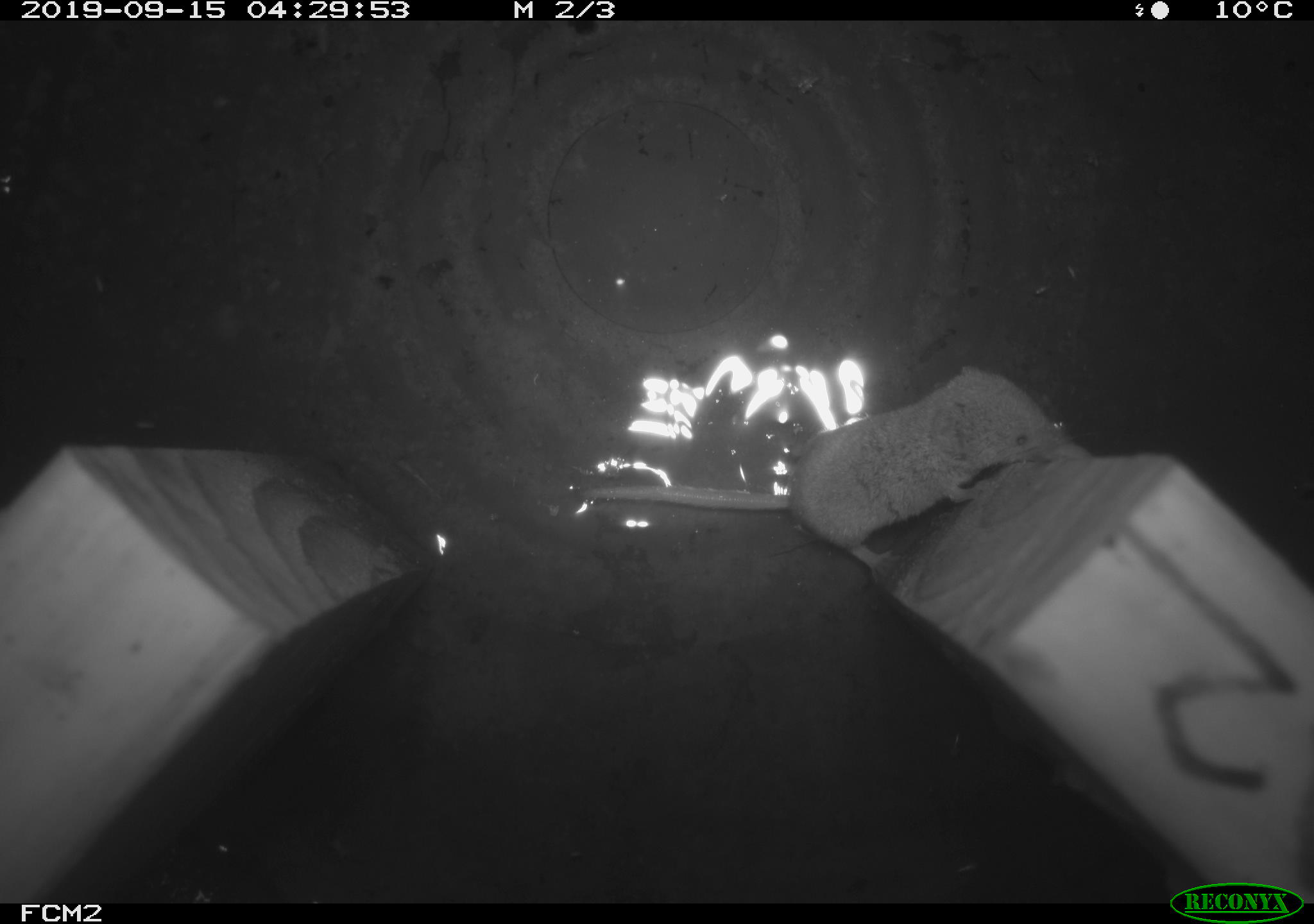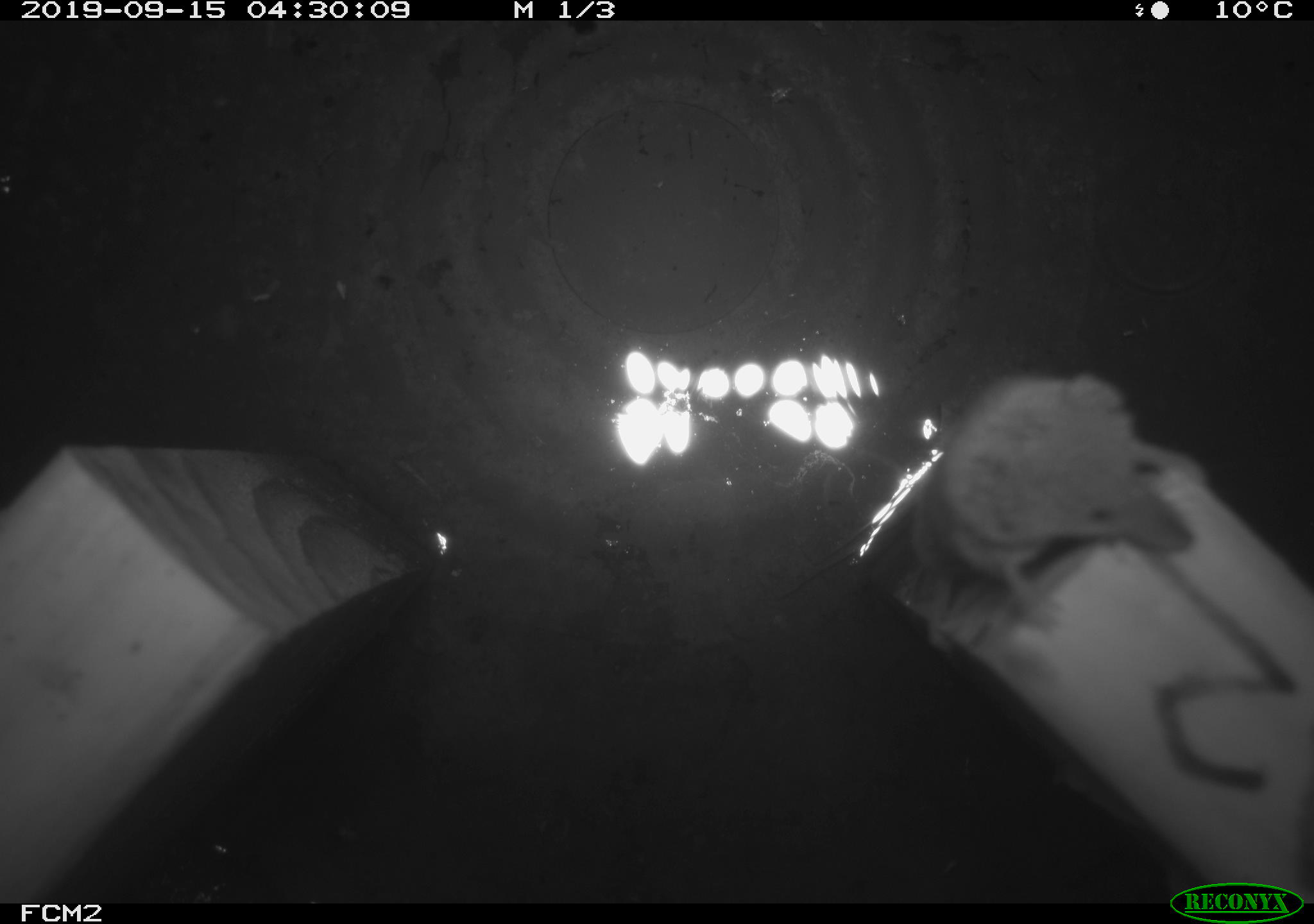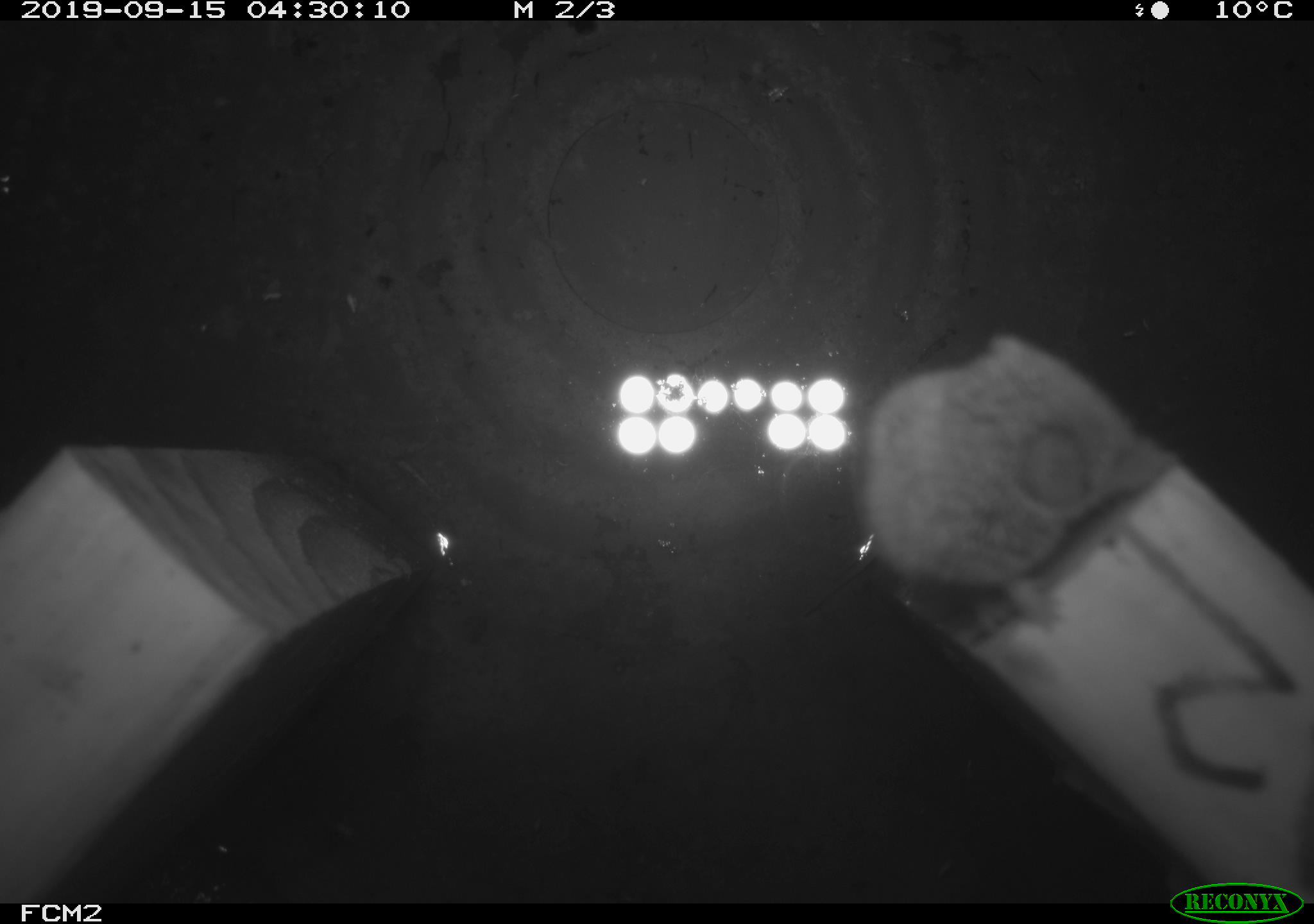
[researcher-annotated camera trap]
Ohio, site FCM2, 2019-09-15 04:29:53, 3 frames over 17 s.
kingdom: Animalia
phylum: Chordata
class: Mammalia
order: Eulipotyphla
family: Soricidae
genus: Sorex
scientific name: Sorex cinereus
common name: masked shrew